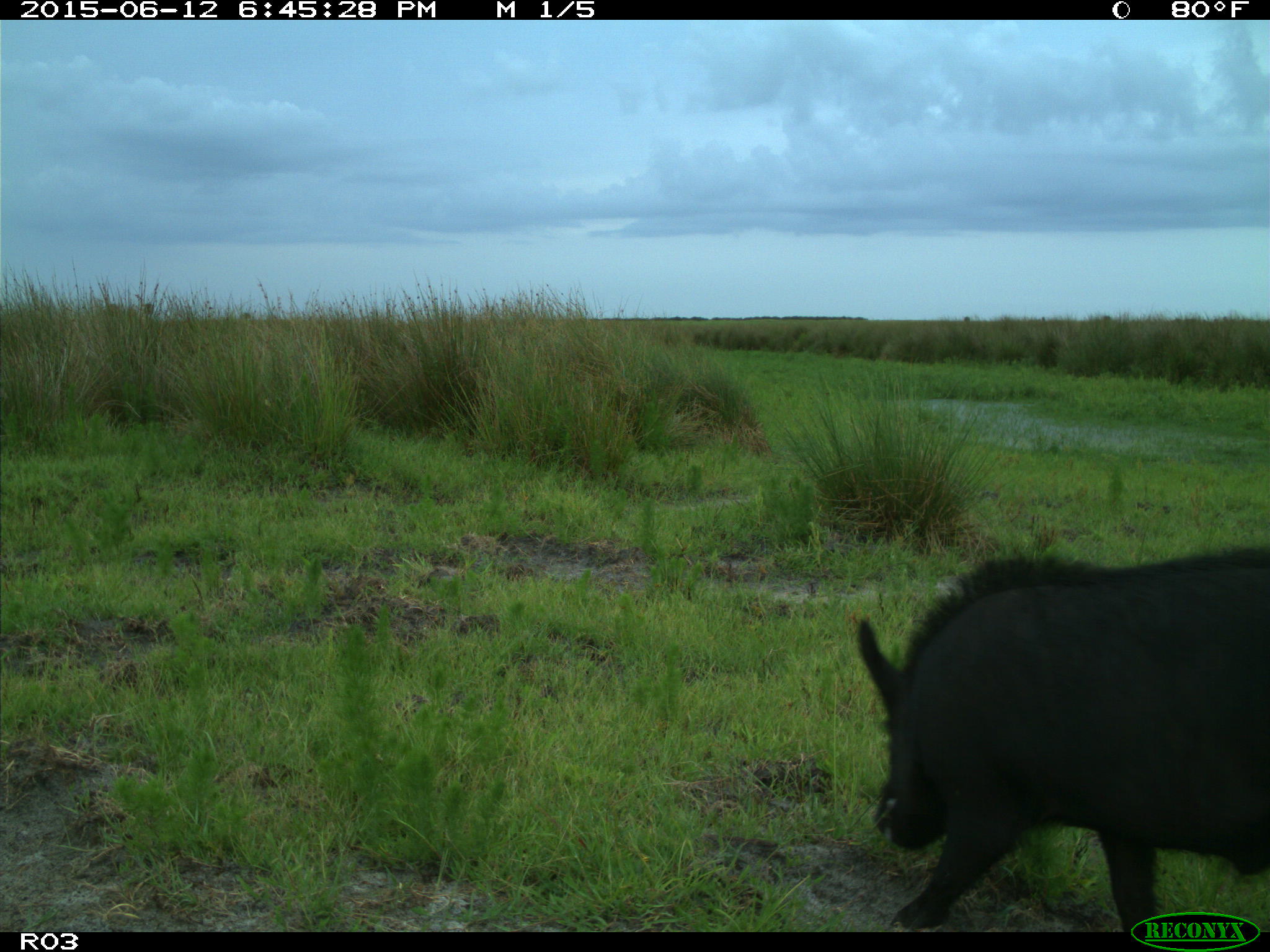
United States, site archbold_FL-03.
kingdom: Animalia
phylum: Chordata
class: Mammalia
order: Artiodactyla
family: Suidae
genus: Sus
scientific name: Sus scrofa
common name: wild boar